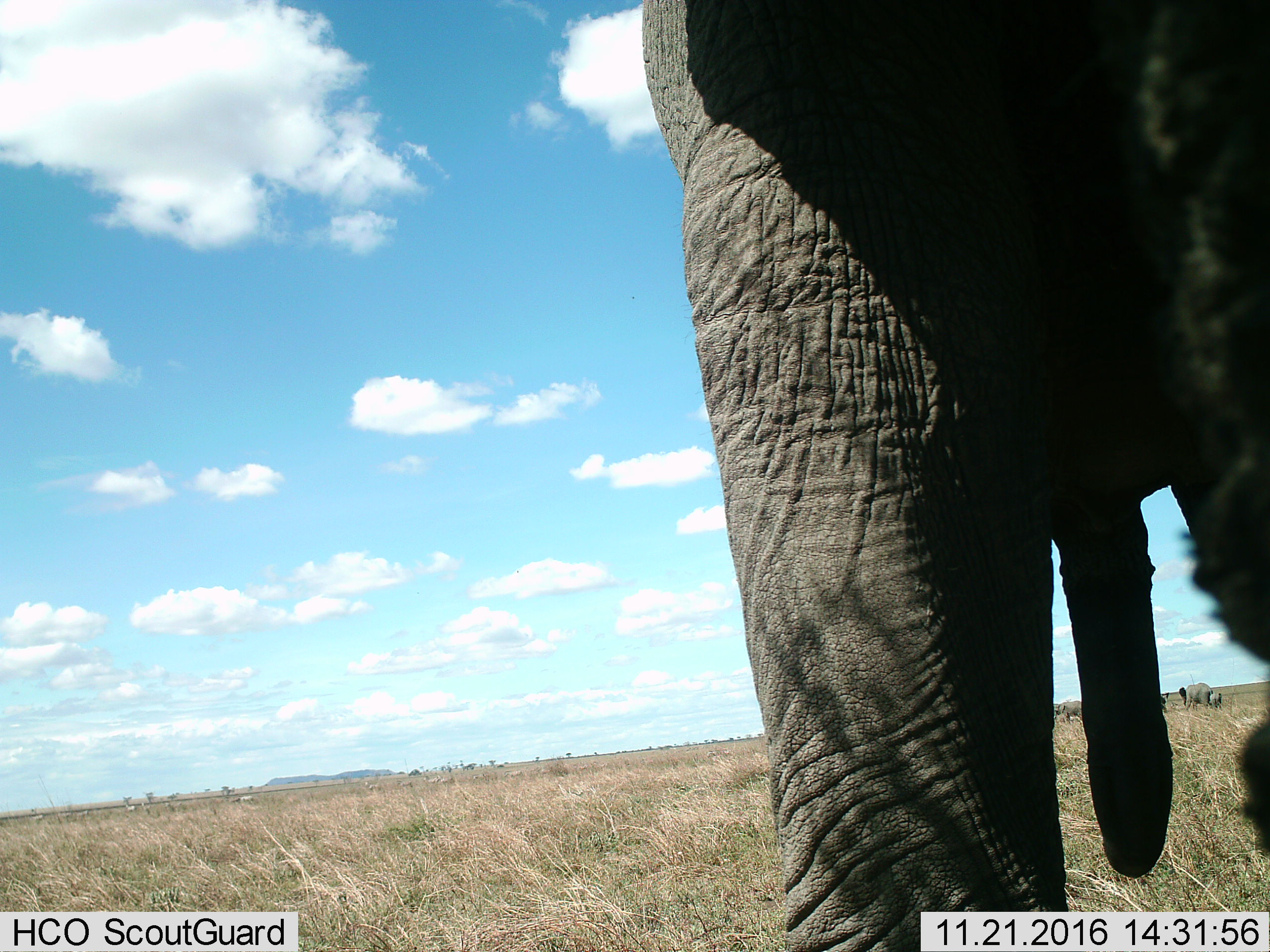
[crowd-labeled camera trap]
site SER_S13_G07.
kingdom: Animalia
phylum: Chordata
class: Mammalia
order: Proboscidea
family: Elephantidae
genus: Loxodonta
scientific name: Loxodonta africana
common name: african bush elephant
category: elephant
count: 3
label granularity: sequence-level